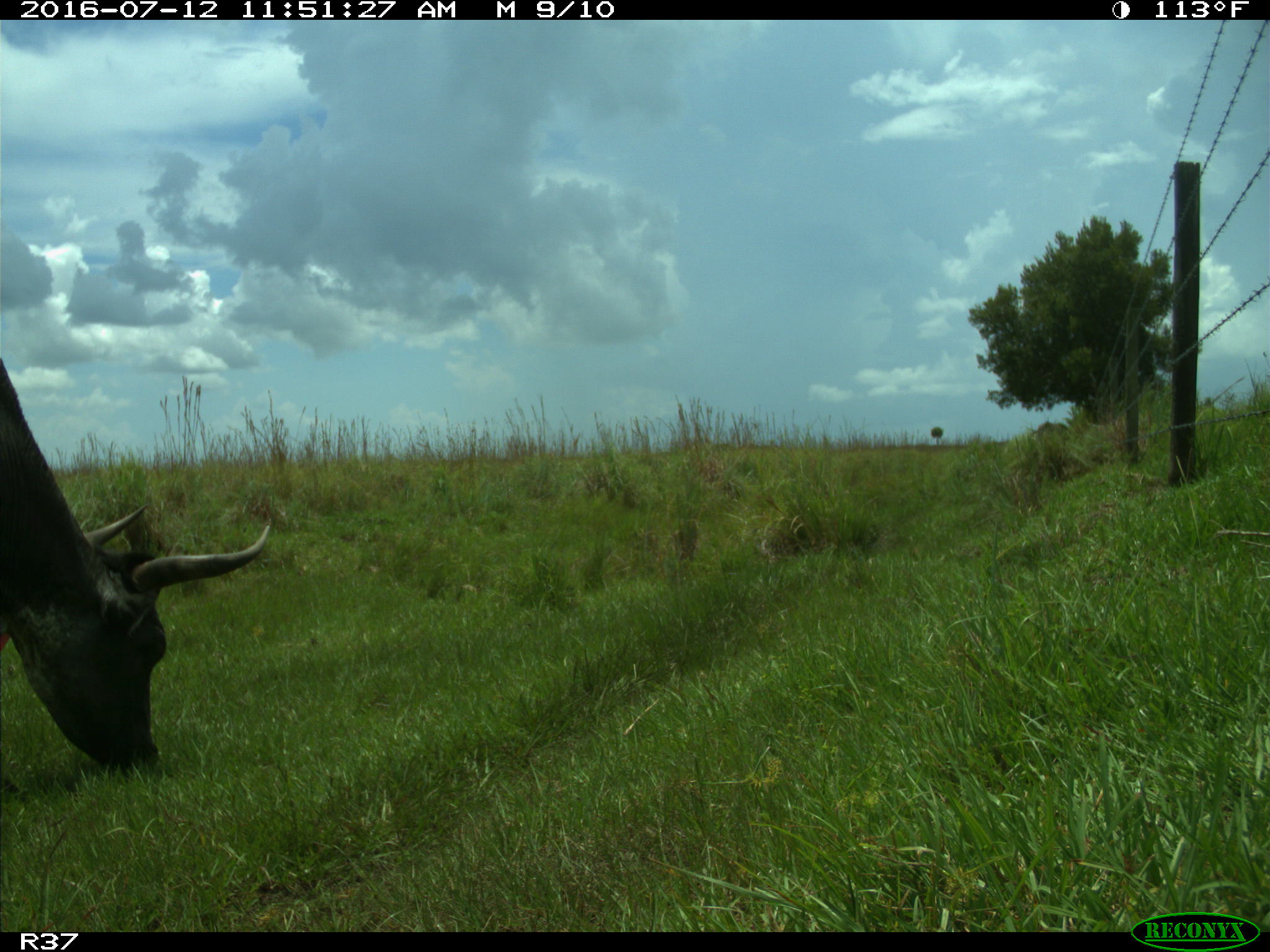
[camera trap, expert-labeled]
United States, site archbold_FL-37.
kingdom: Animalia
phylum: Chordata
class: Mammalia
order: Artiodactyla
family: Bovidae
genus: Bos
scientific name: Bos taurus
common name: domestic cow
Bos taurus (domestic cow).